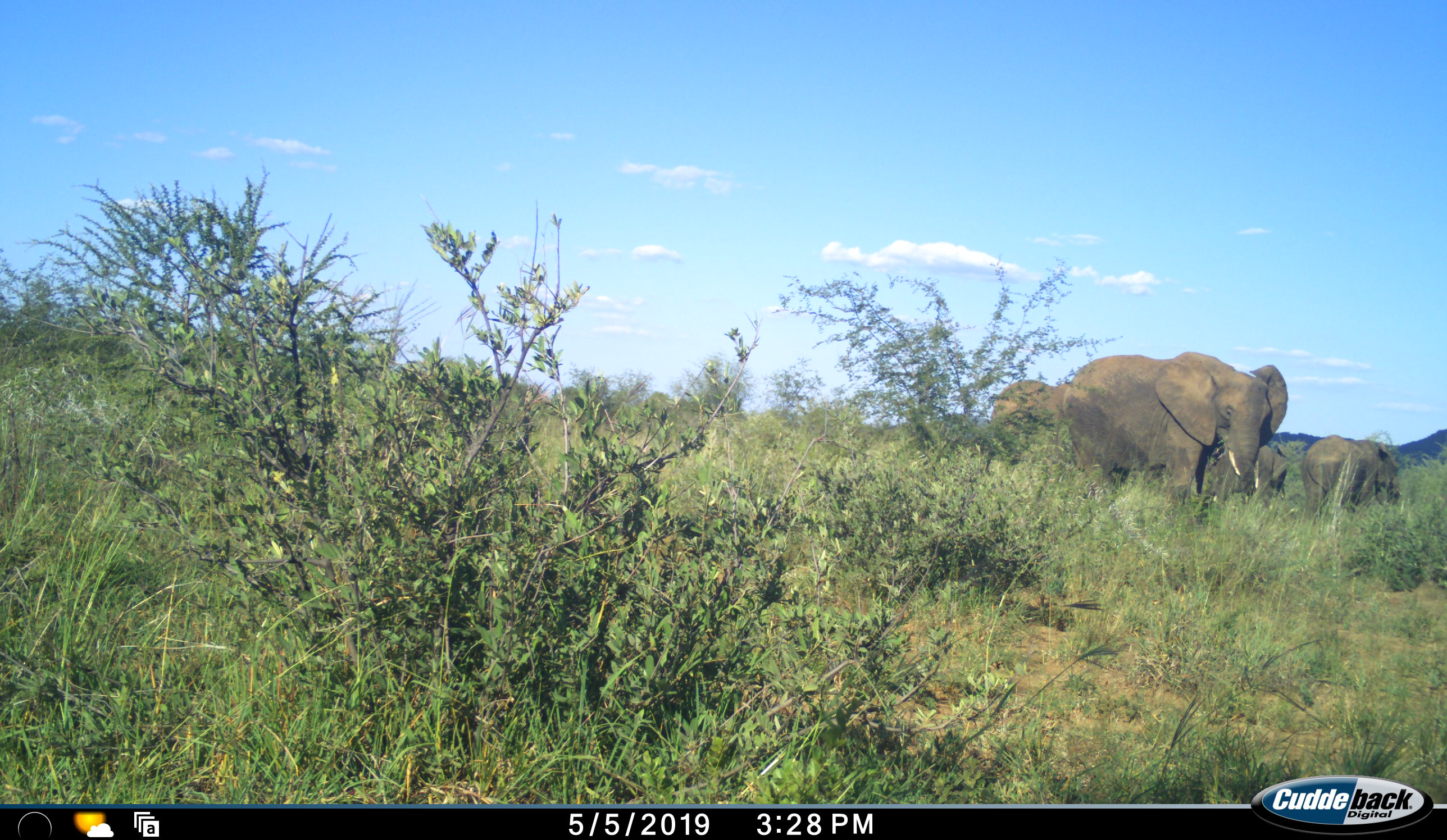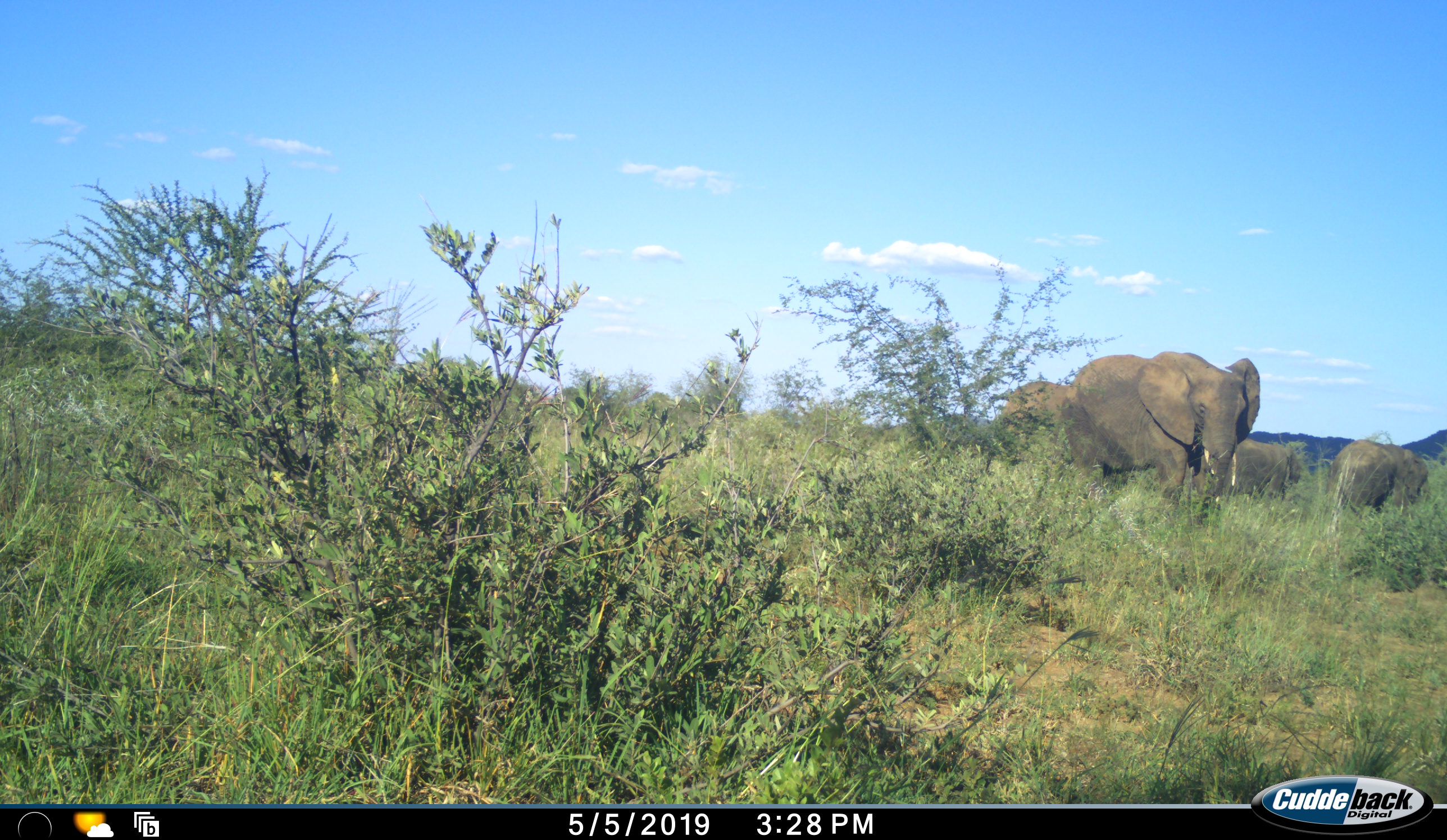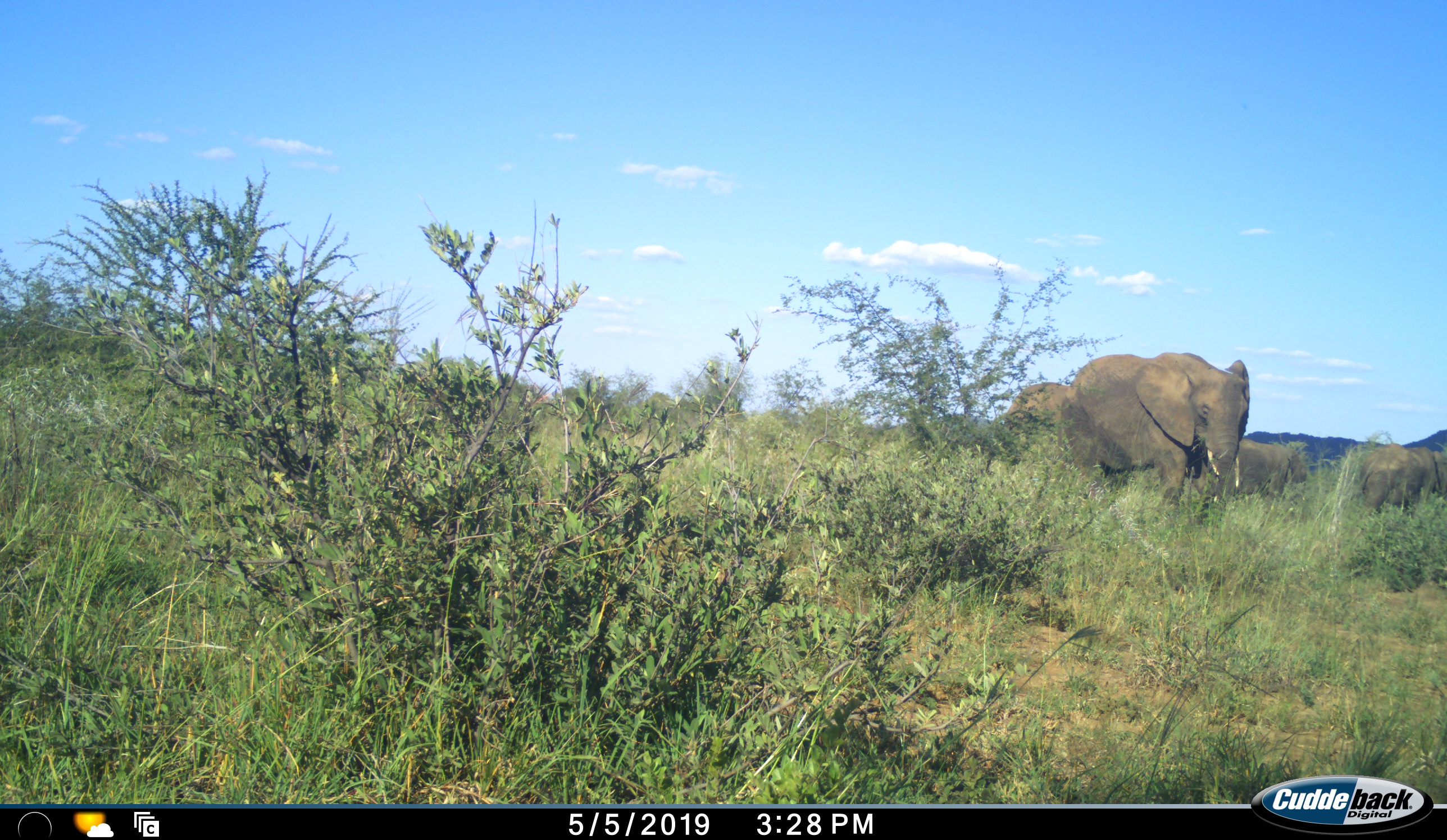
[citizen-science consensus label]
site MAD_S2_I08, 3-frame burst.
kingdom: Animalia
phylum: Chordata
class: Mammalia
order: Proboscidea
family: Elephantidae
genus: Loxodonta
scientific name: Loxodonta africana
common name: african bush elephant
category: elephant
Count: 4.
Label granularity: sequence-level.